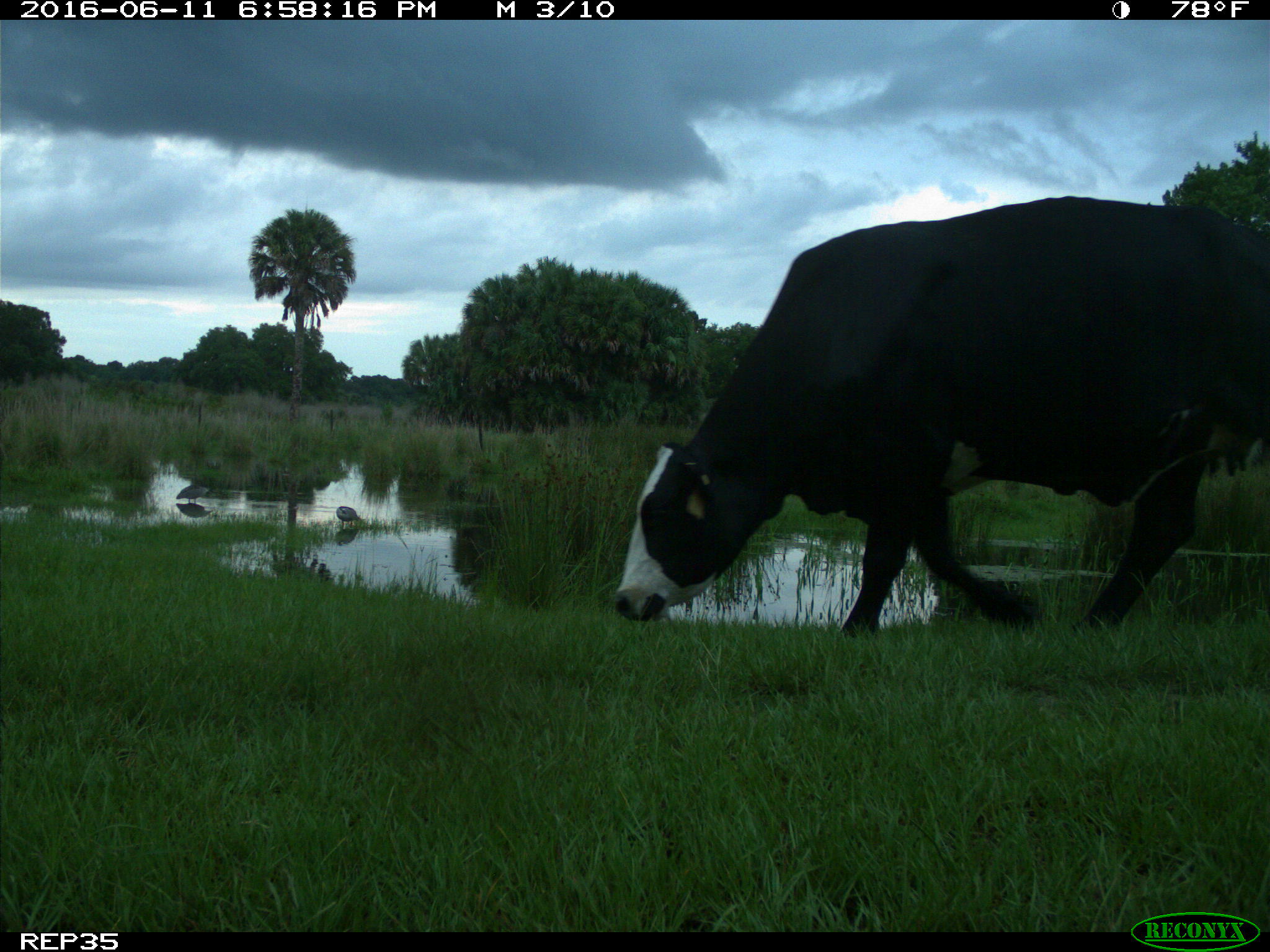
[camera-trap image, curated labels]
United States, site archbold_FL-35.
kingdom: Animalia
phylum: Chordata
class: Mammalia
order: Artiodactyla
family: Bovidae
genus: Bos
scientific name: Bos taurus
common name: domestic cow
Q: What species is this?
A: Bos taurus (domestic cow).